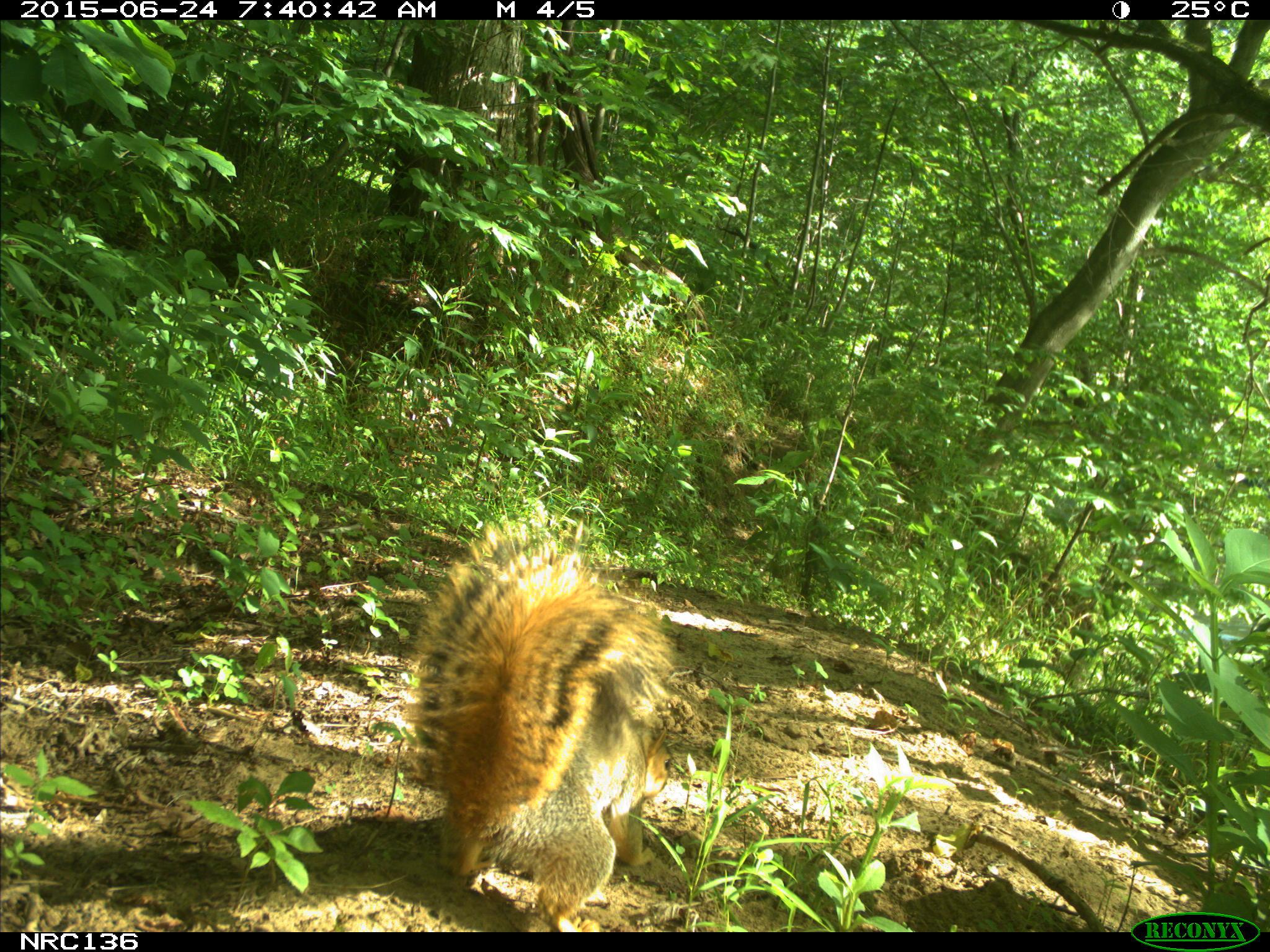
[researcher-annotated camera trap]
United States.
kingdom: Animalia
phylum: Chordata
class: Mammalia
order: Rodentia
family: Sciuridae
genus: Sciurus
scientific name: Sciurus niger cinereus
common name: eastern fox squirrel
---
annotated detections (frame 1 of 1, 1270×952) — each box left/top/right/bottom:
Eastern Fox Squirrel: 410/520/682/923